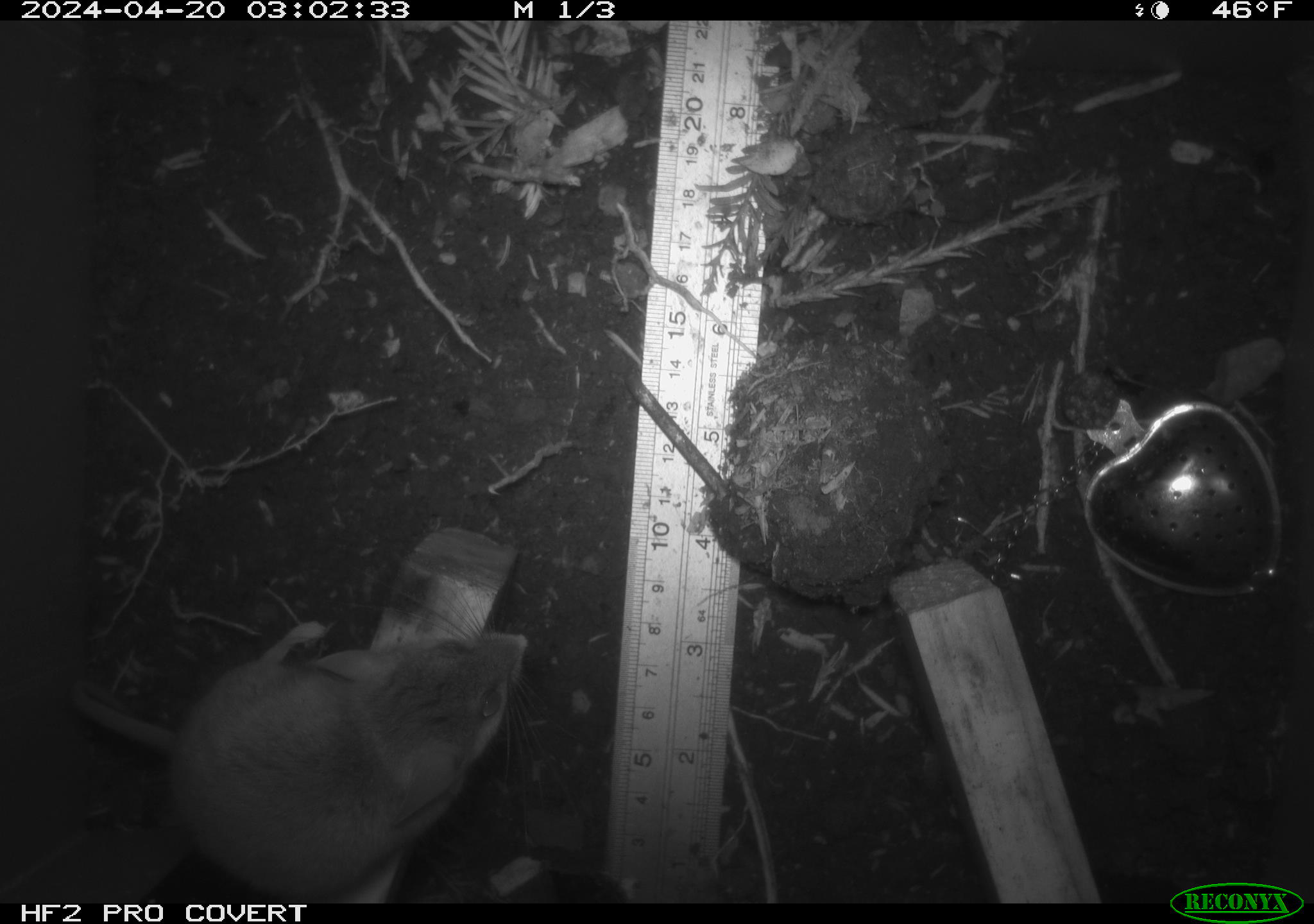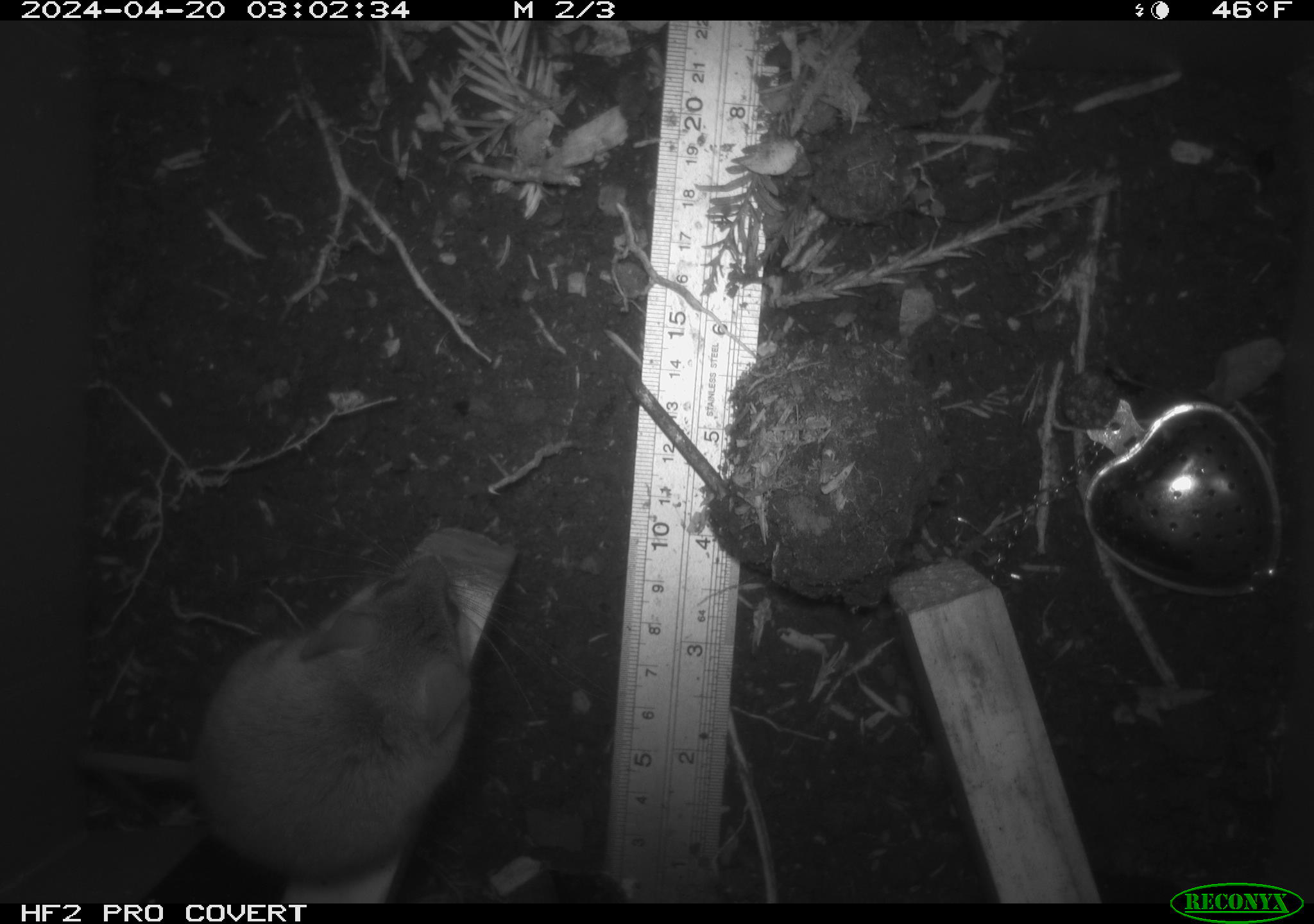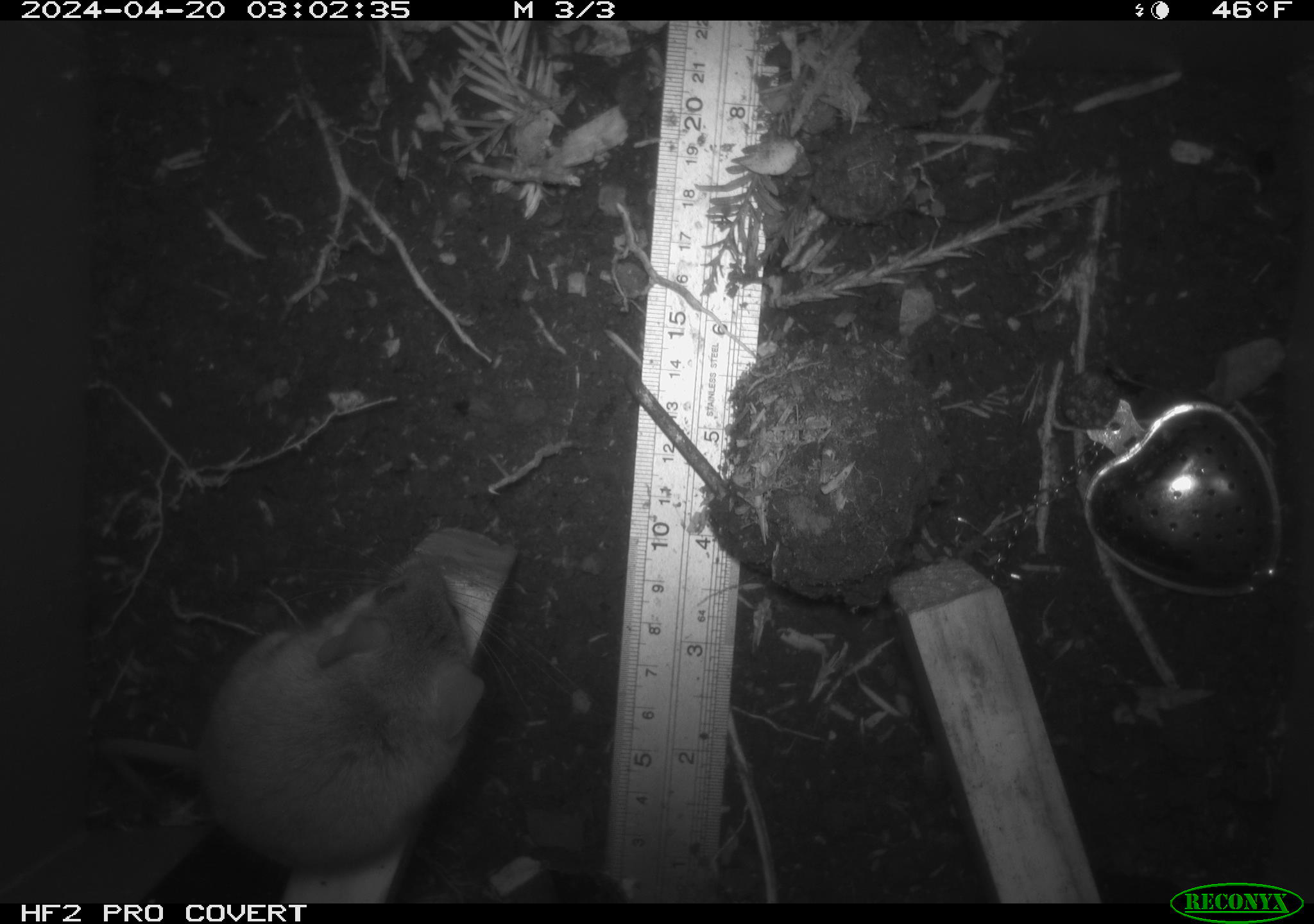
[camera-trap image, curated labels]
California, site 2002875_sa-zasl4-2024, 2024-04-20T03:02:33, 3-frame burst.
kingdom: Animalia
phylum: Chordata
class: Mammalia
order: Rodentia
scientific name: Rodentia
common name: mouse species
Mouse species (Rodentia).